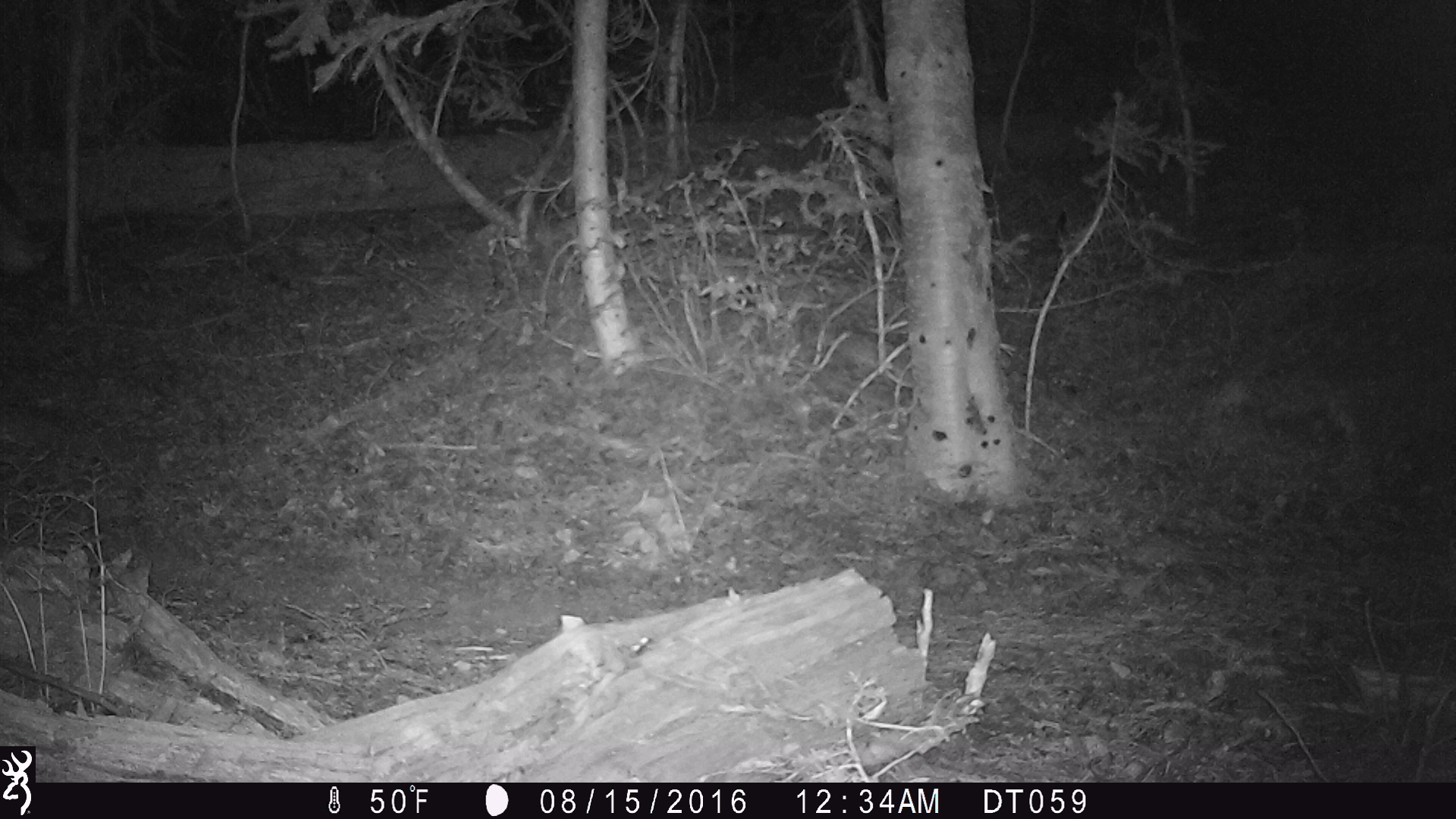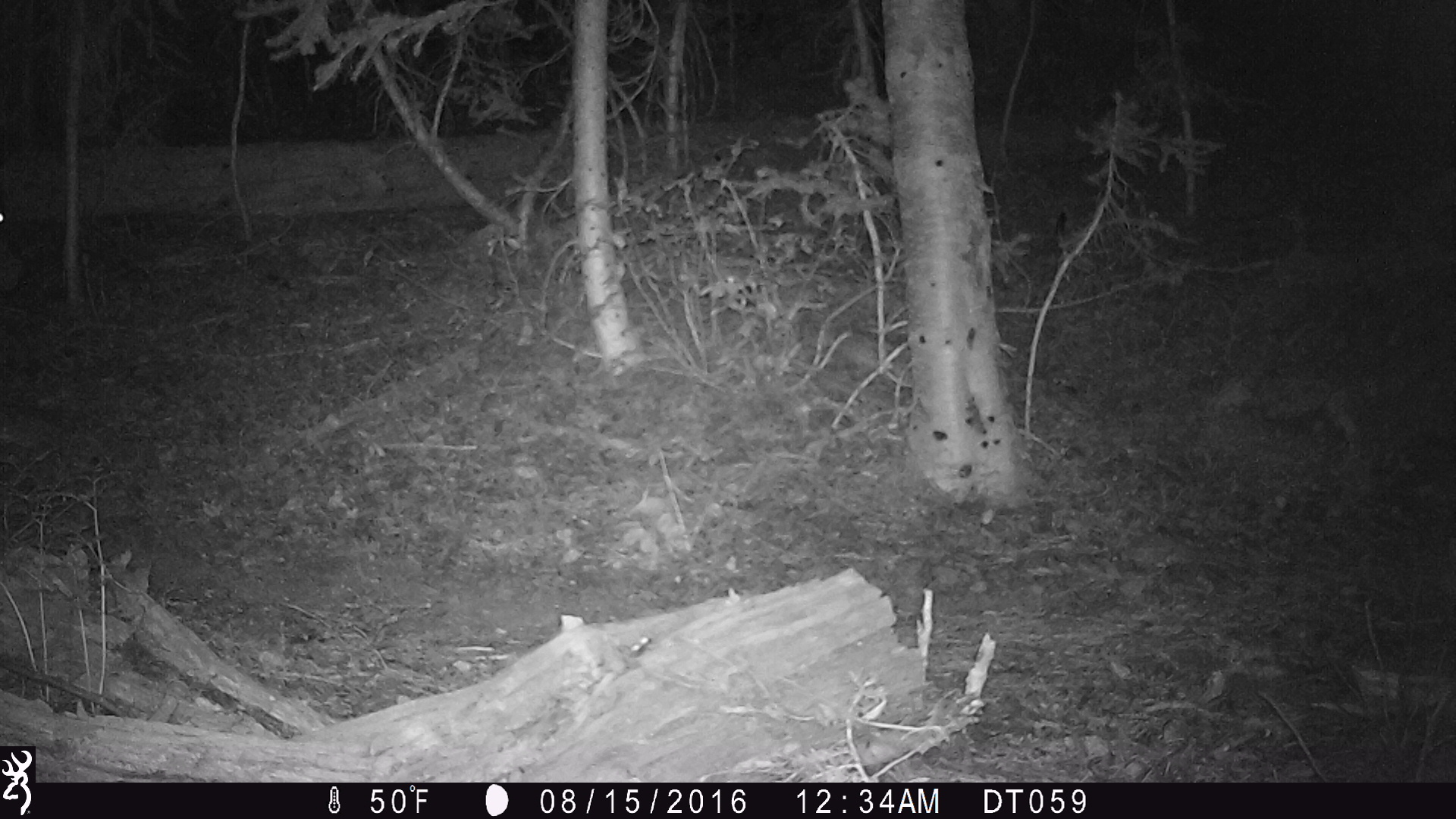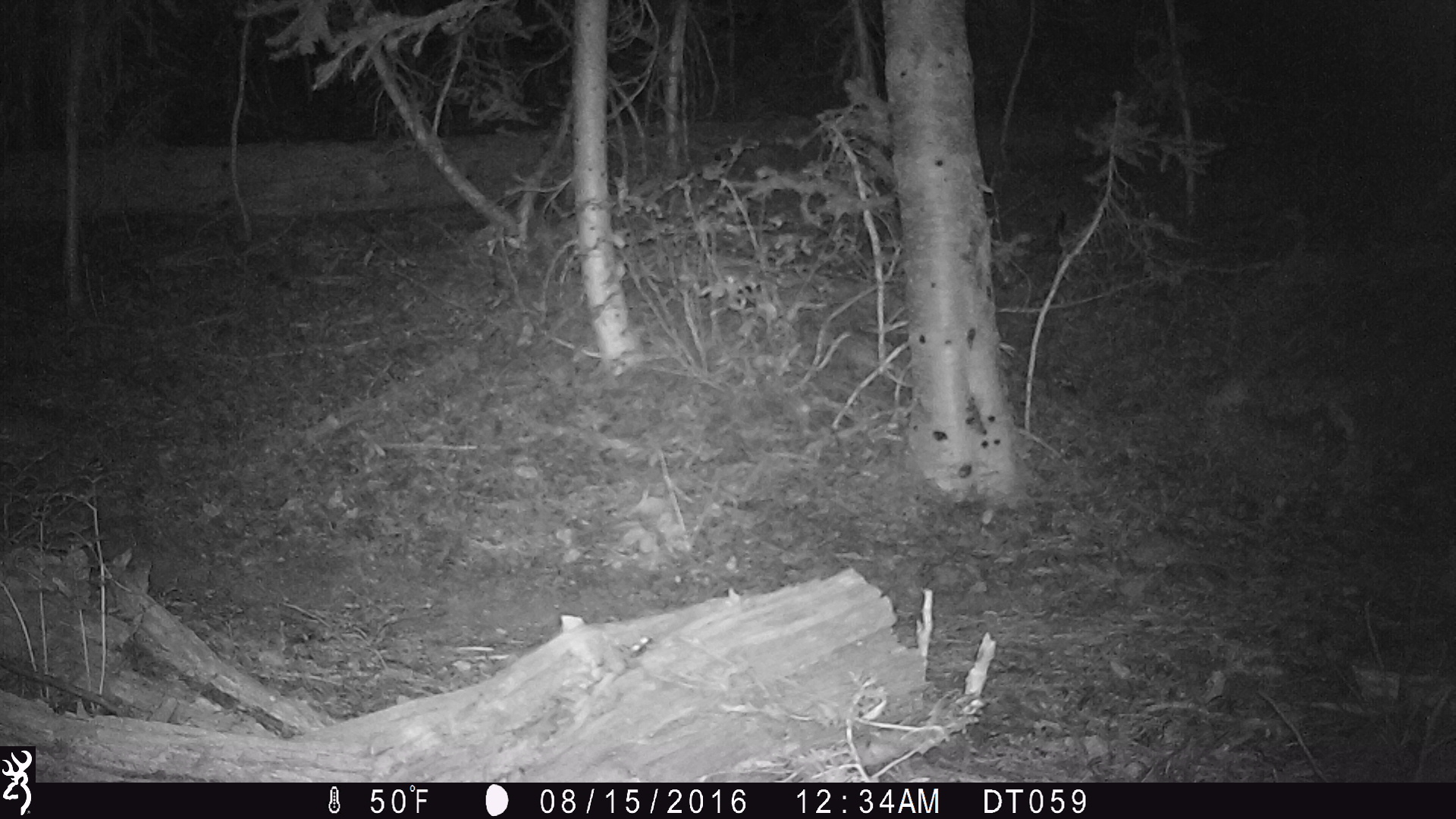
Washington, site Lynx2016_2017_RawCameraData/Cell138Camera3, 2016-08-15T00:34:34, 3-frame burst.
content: unidentified animal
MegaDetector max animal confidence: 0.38